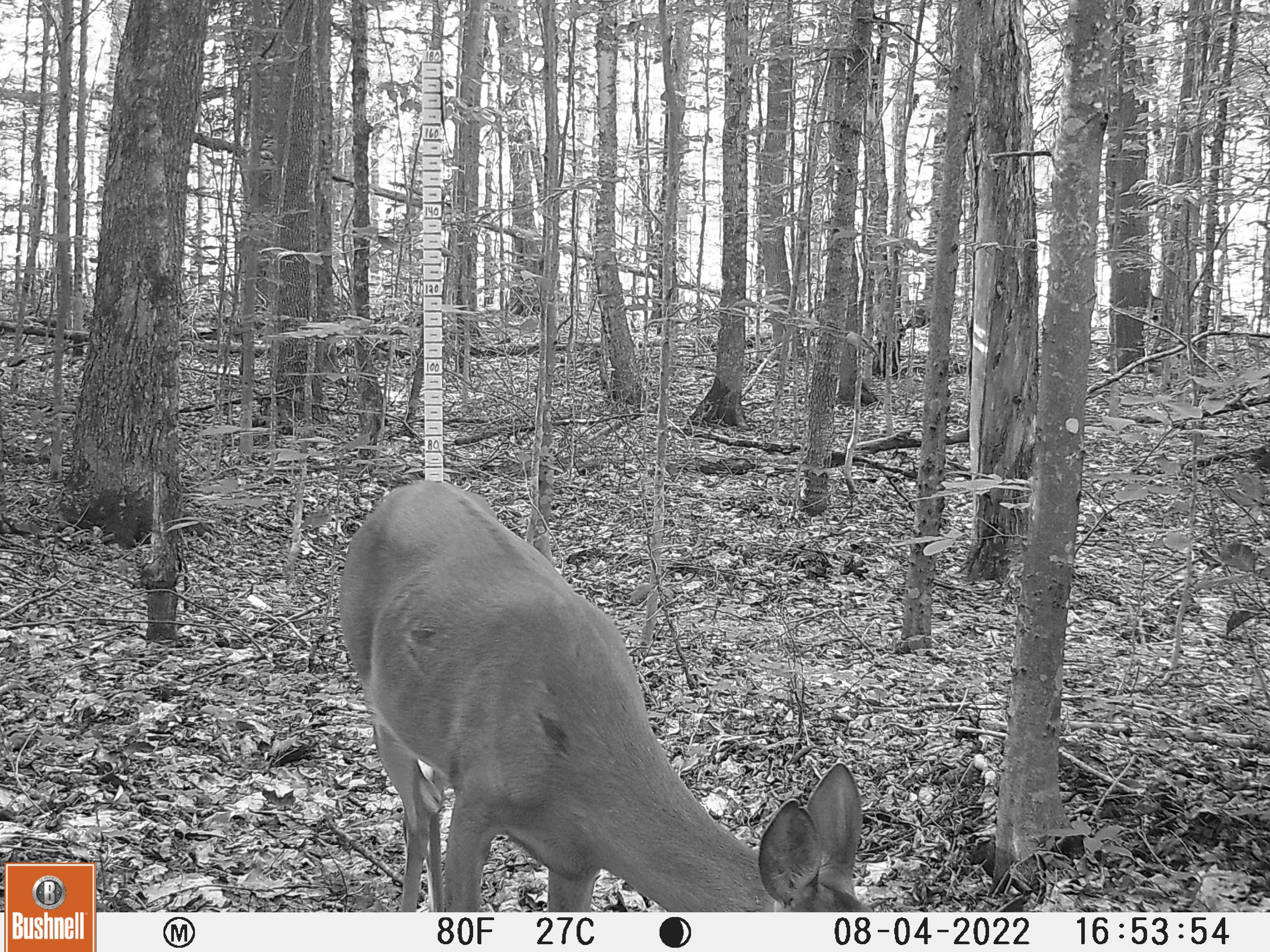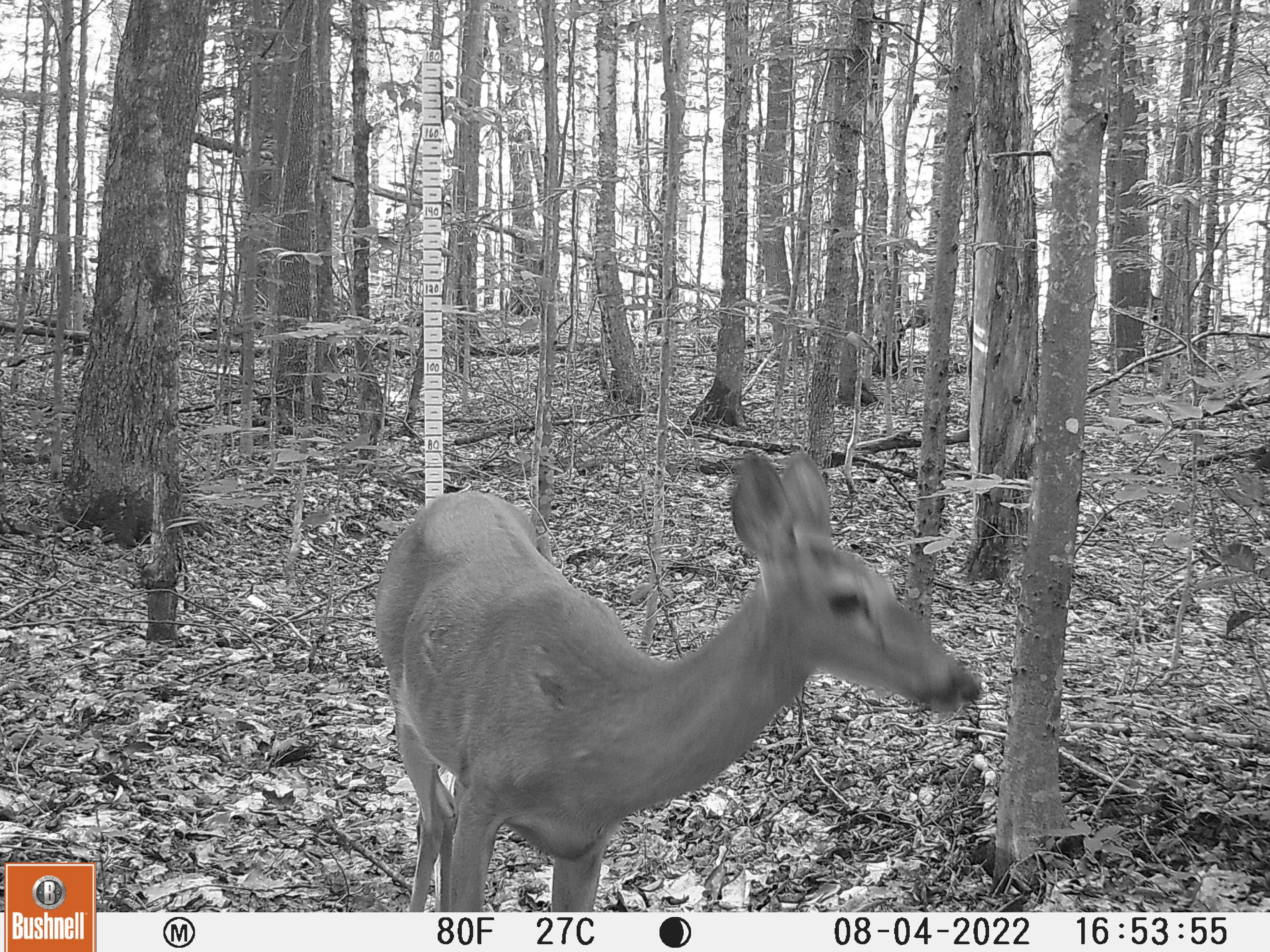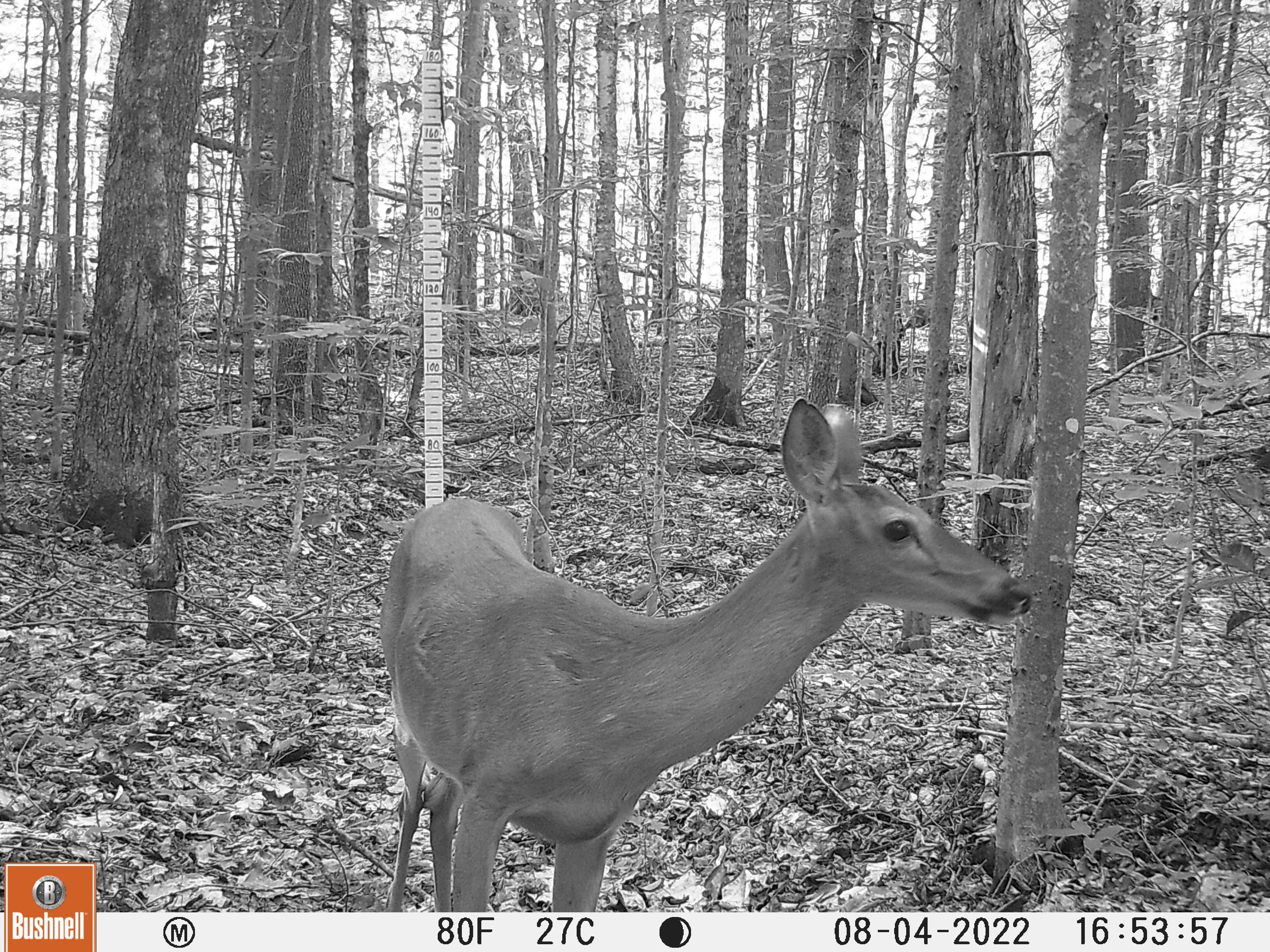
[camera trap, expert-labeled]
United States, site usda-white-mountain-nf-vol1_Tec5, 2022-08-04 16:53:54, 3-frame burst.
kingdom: Animalia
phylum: Chordata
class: Mammalia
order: Artiodactyla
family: Cervidae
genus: Odocoileus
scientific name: Odocoileus virginianus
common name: white-tailed deer